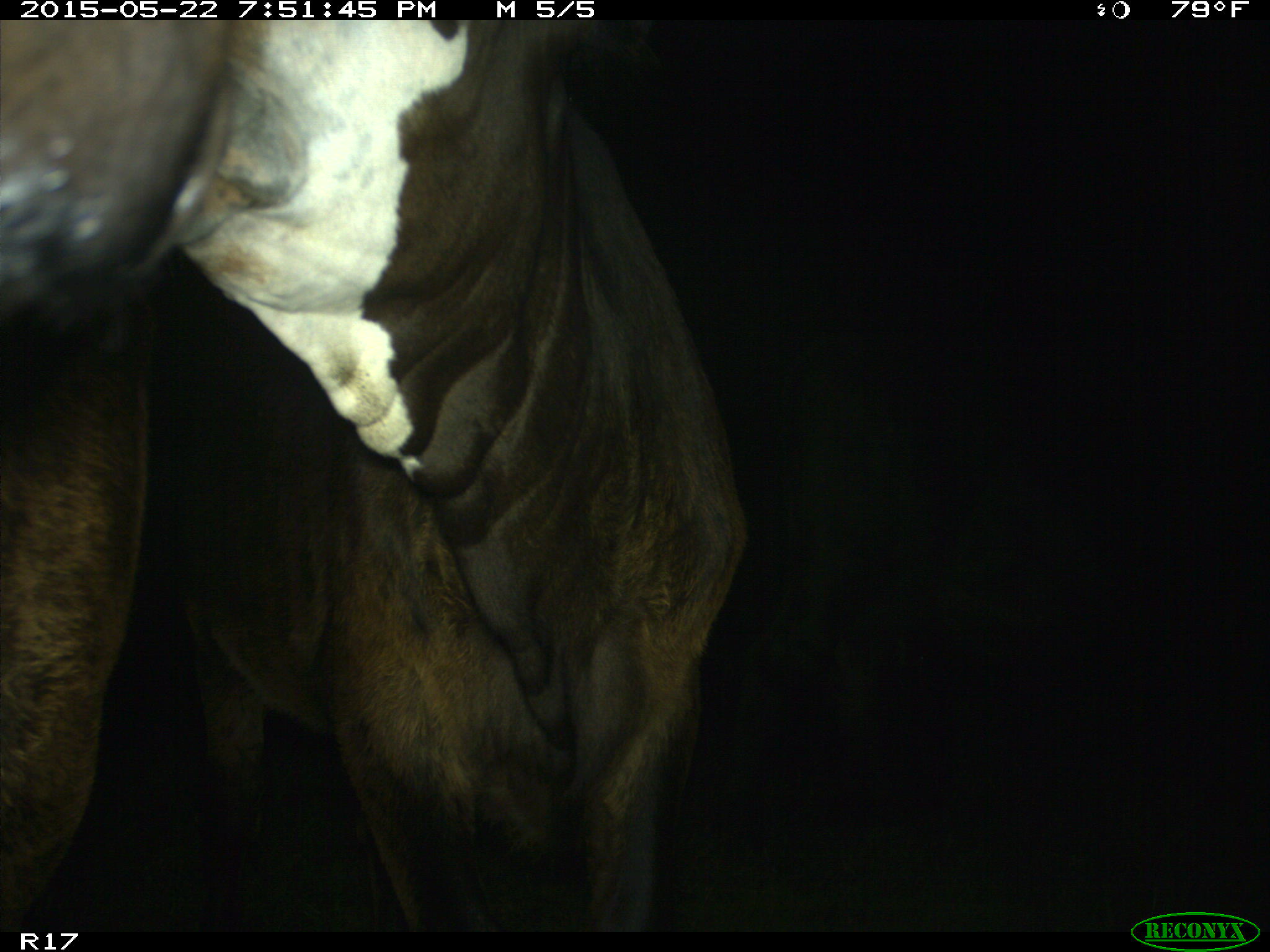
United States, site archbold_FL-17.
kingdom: Animalia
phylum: Chordata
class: Mammalia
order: Artiodactyla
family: Bovidae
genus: Bos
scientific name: Bos taurus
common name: domestic cow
Bos taurus (domestic cow).